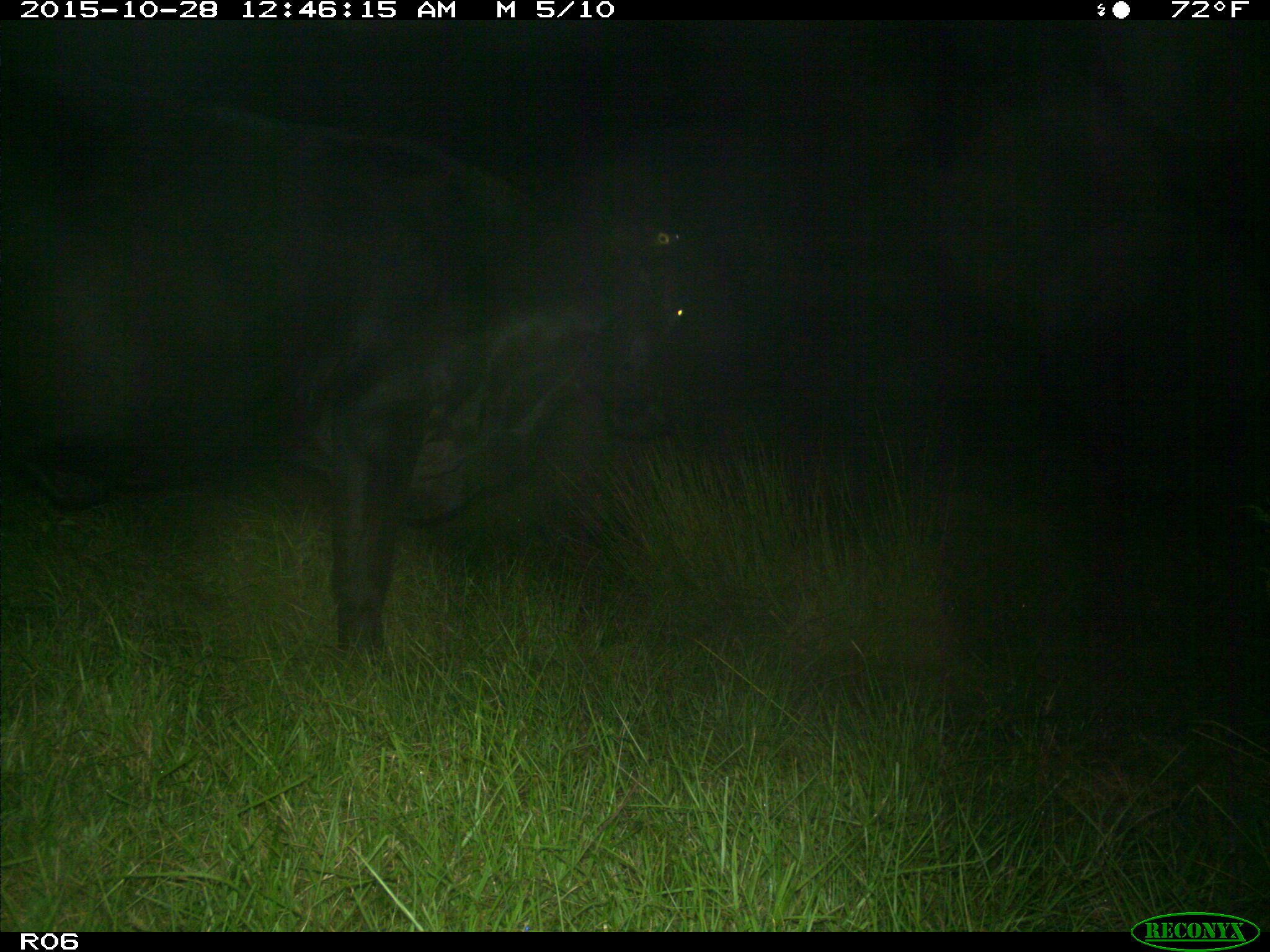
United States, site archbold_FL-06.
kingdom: Animalia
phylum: Chordata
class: Mammalia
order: Artiodactyla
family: Bovidae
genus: Bos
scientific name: Bos taurus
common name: domestic cow